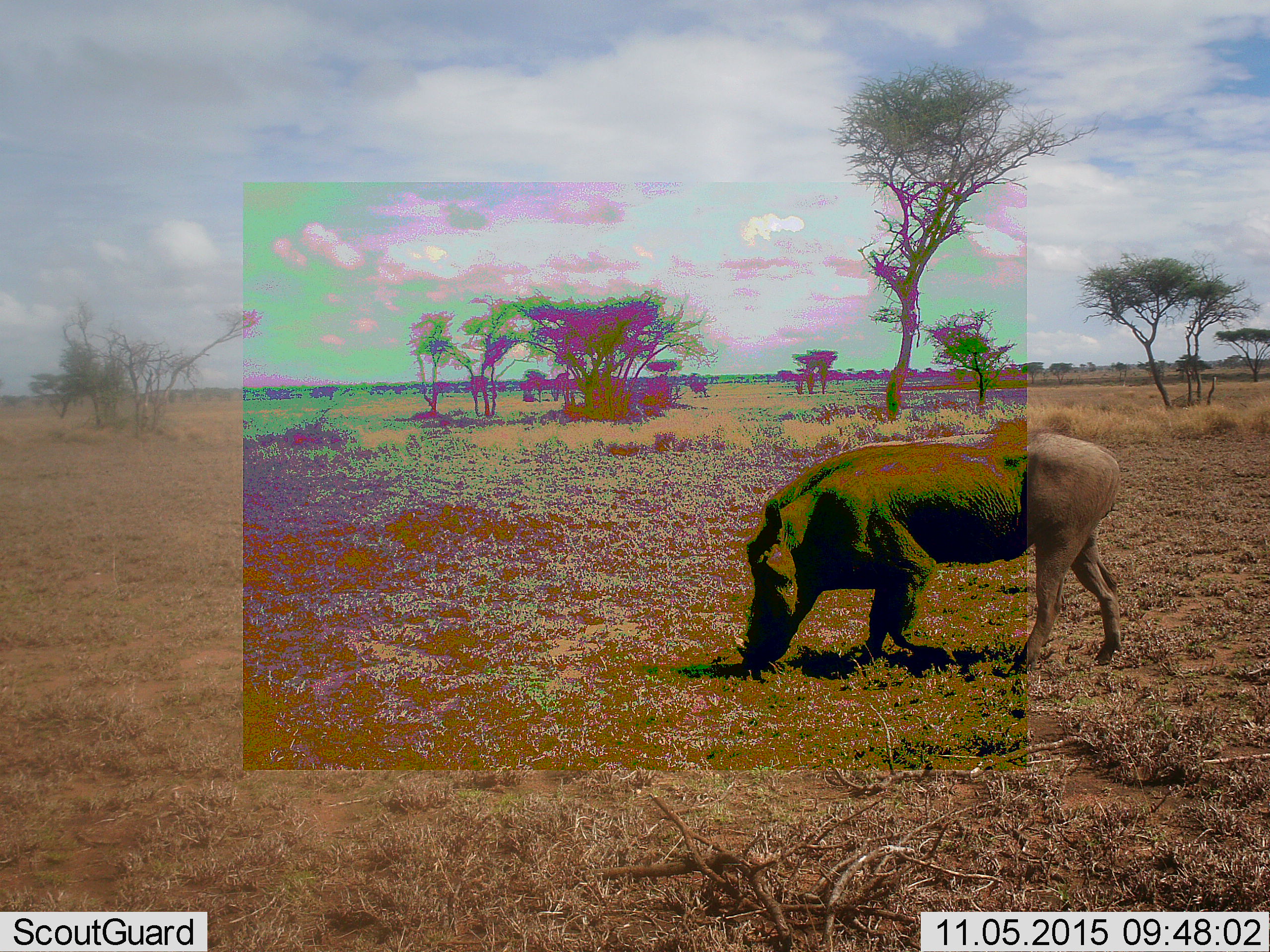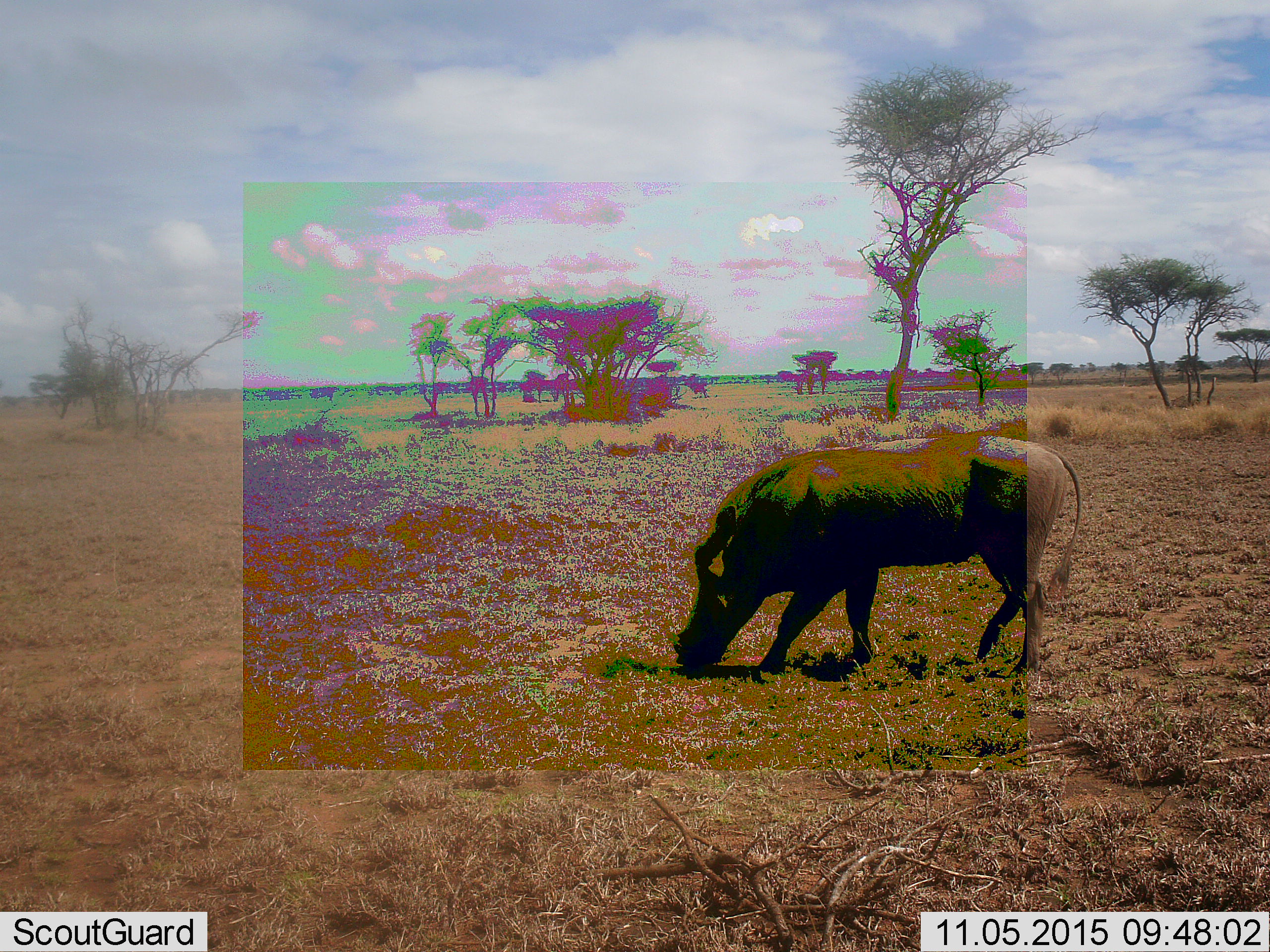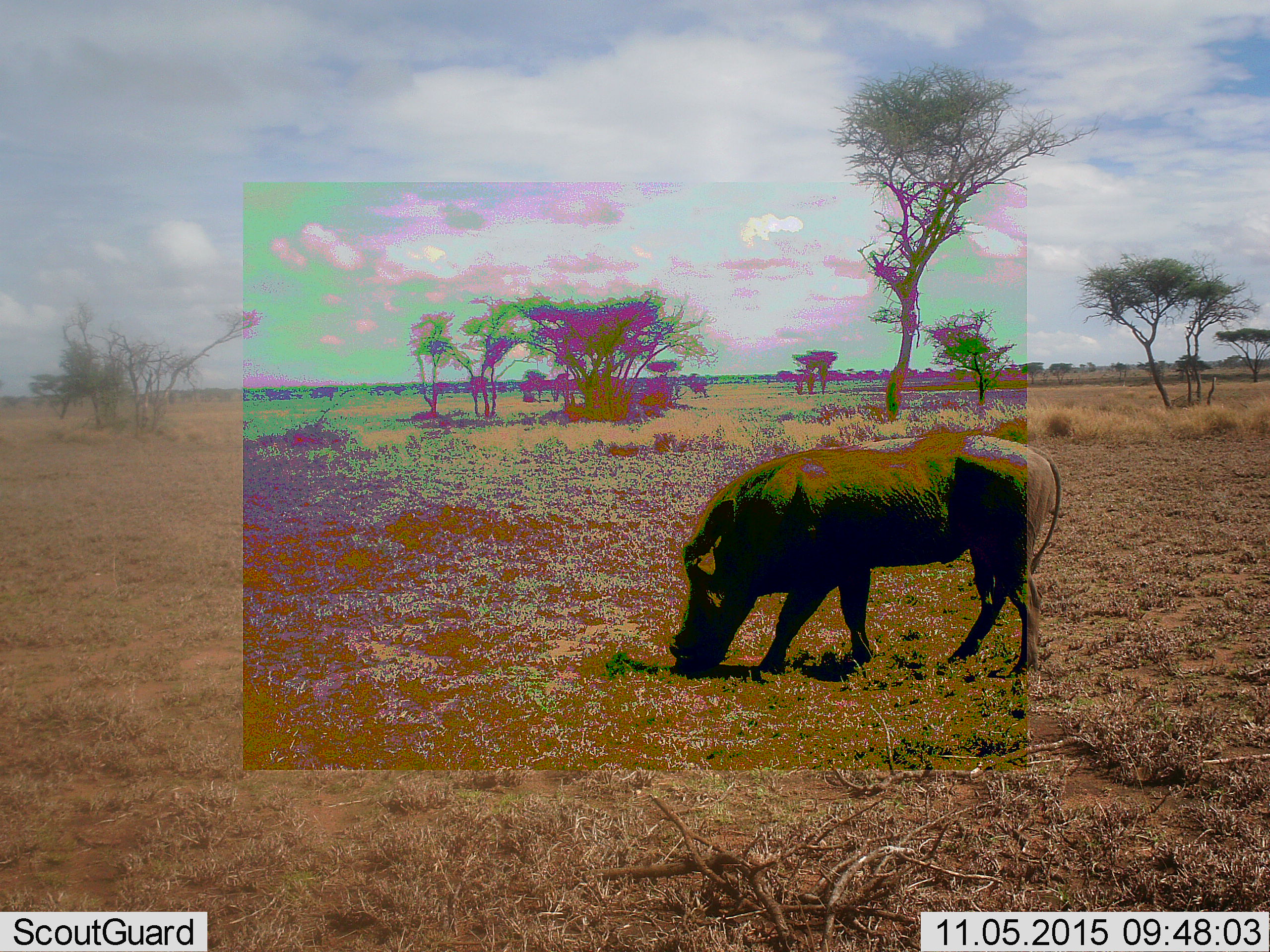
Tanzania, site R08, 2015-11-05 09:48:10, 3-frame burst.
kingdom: Animalia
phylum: Chordata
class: Mammalia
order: Artiodactyla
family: Suidae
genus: Phacochoerus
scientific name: Phacochoerus africanus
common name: warthog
Warthog (Phacochoerus africanus), count 1. Behavior (volunteer vote fractions): standing 0%, resting 0%, moving 44%, interacting 0%. Young present (vote fraction): 0%. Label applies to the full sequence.